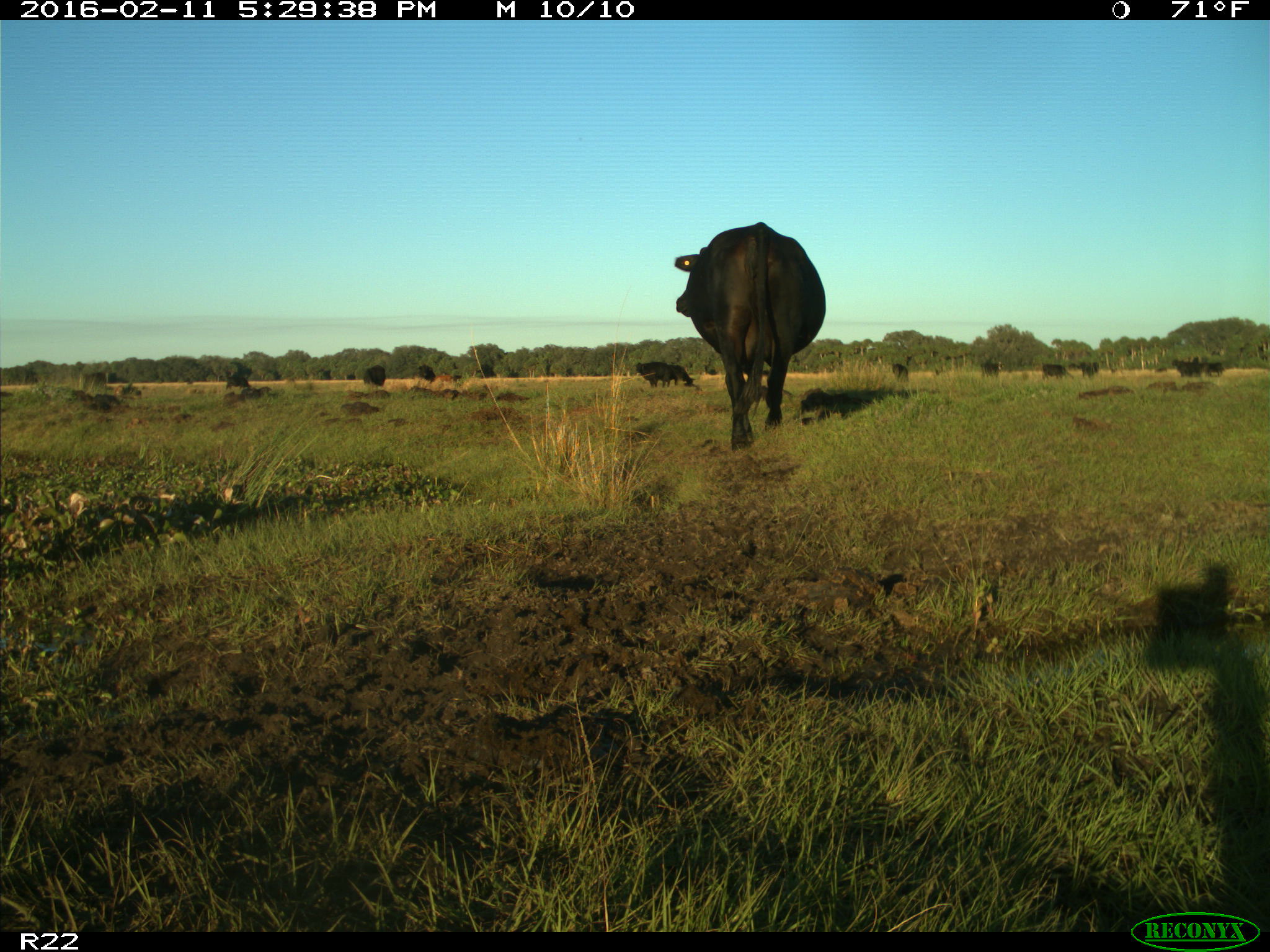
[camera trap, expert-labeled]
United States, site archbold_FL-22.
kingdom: Animalia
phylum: Chordata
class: Mammalia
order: Artiodactyla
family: Bovidae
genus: Bos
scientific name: Bos taurus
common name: domestic cow